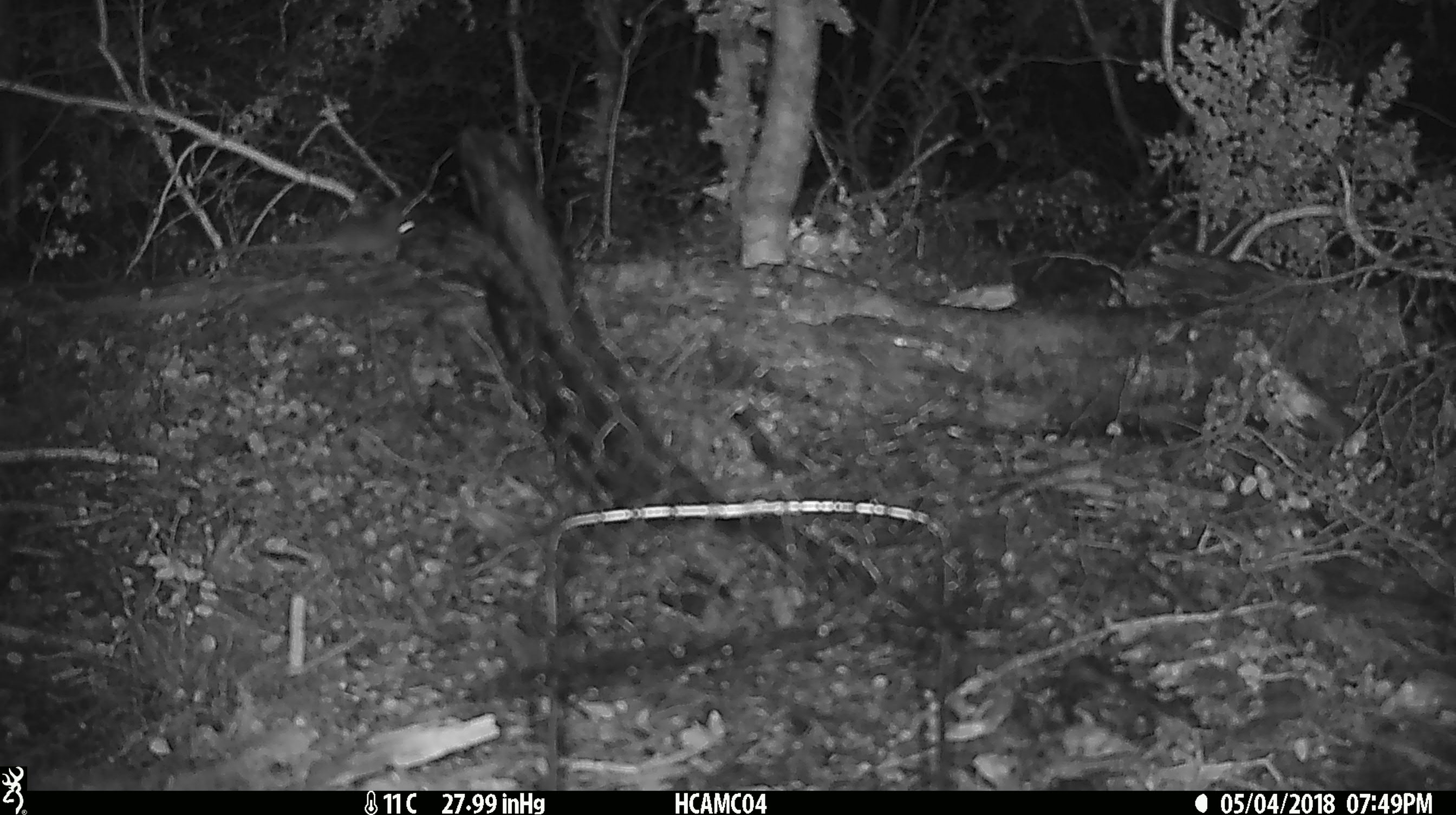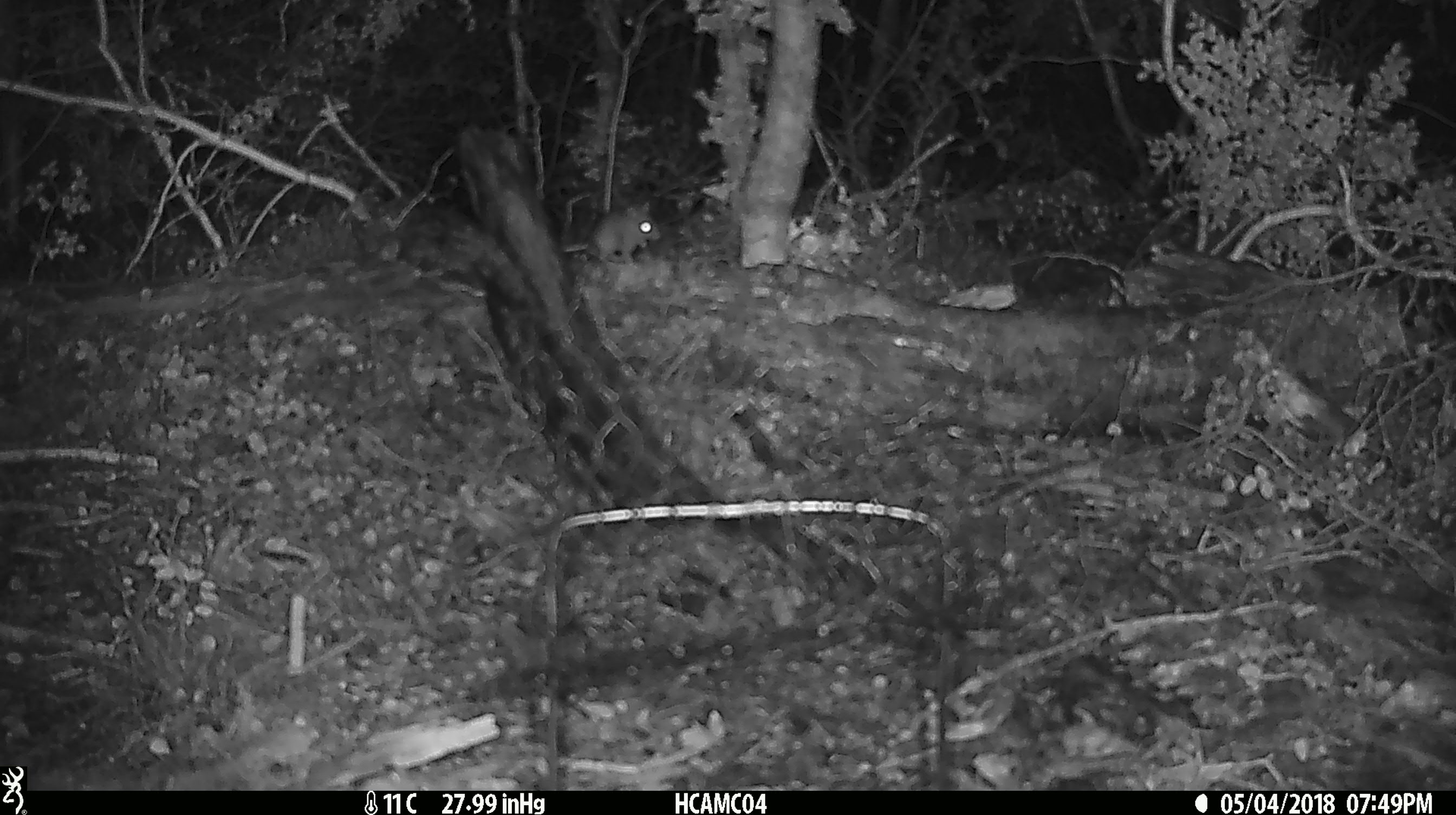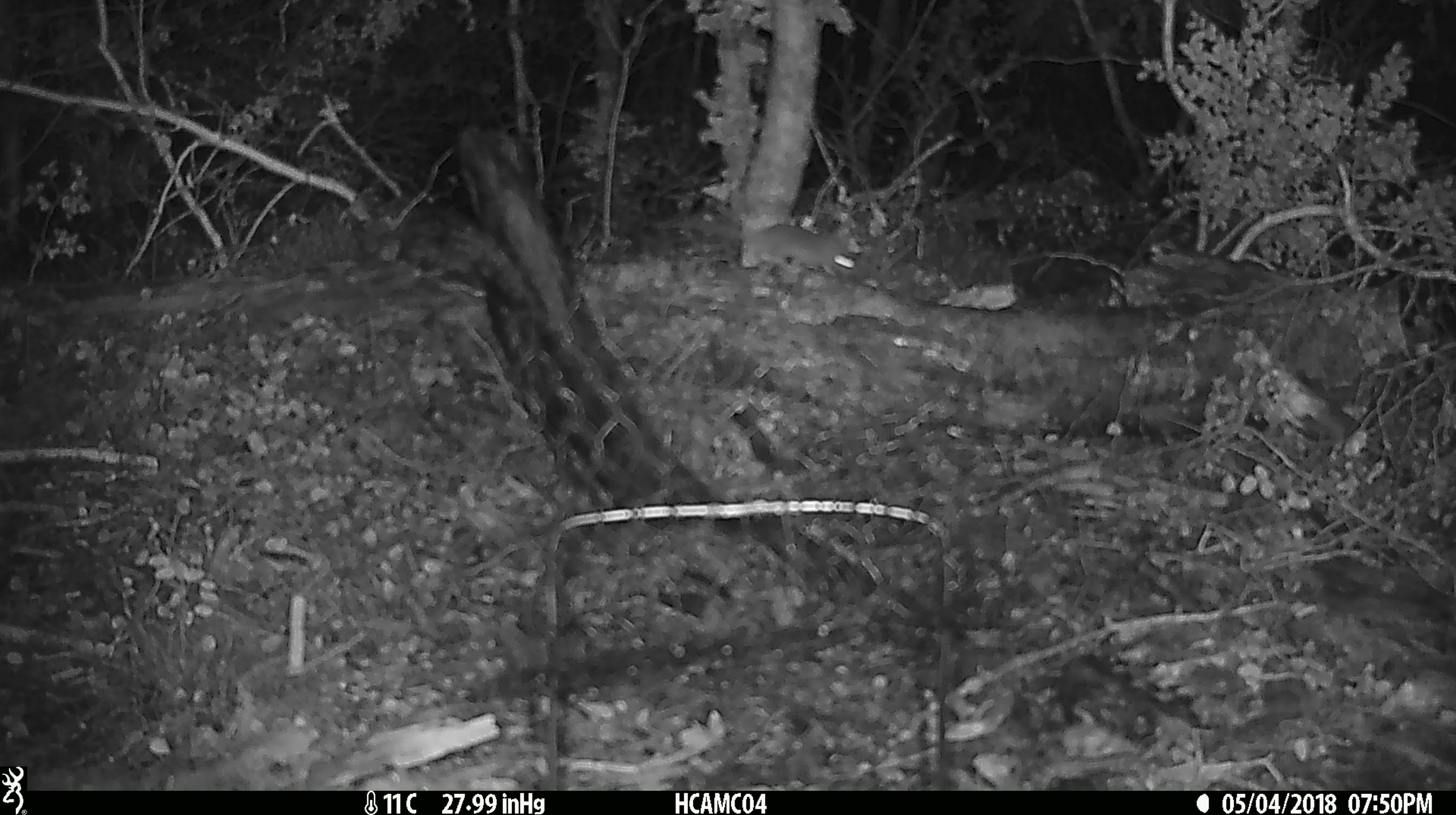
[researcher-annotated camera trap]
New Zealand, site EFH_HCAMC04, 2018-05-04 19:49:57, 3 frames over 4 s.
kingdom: Animalia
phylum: Chordata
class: Mammalia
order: Rodentia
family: Muridae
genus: Mus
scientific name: Mus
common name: mouse